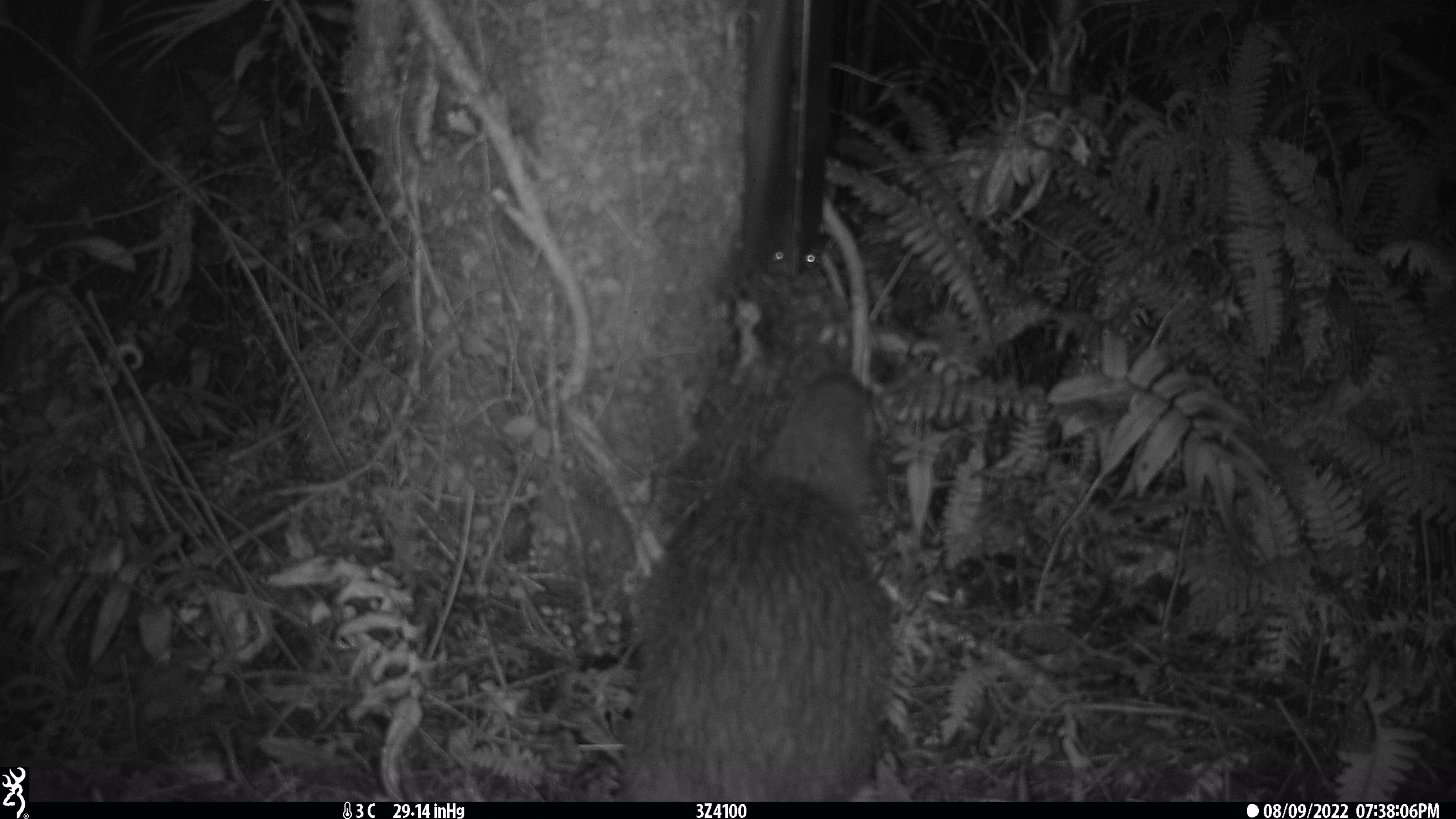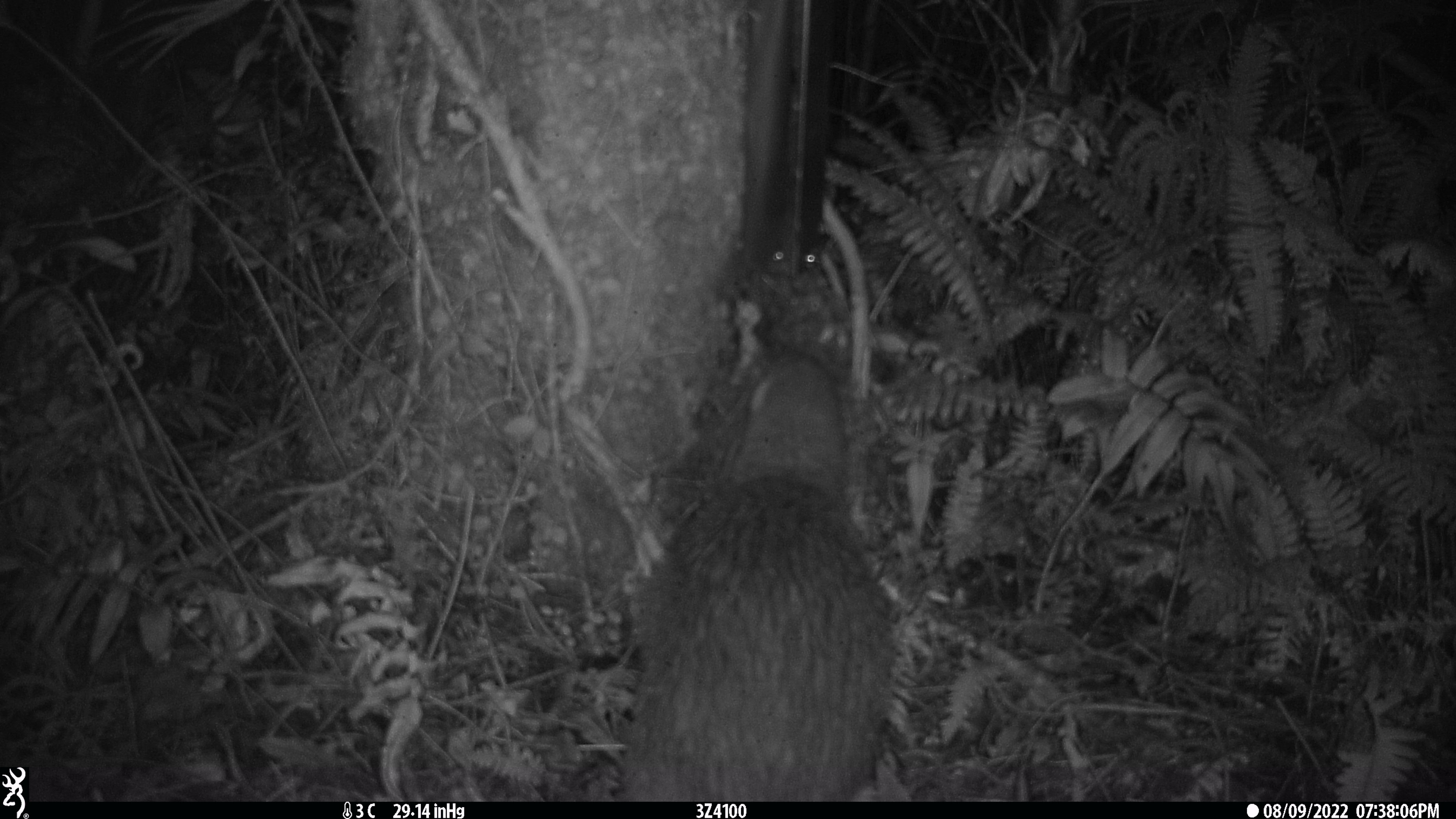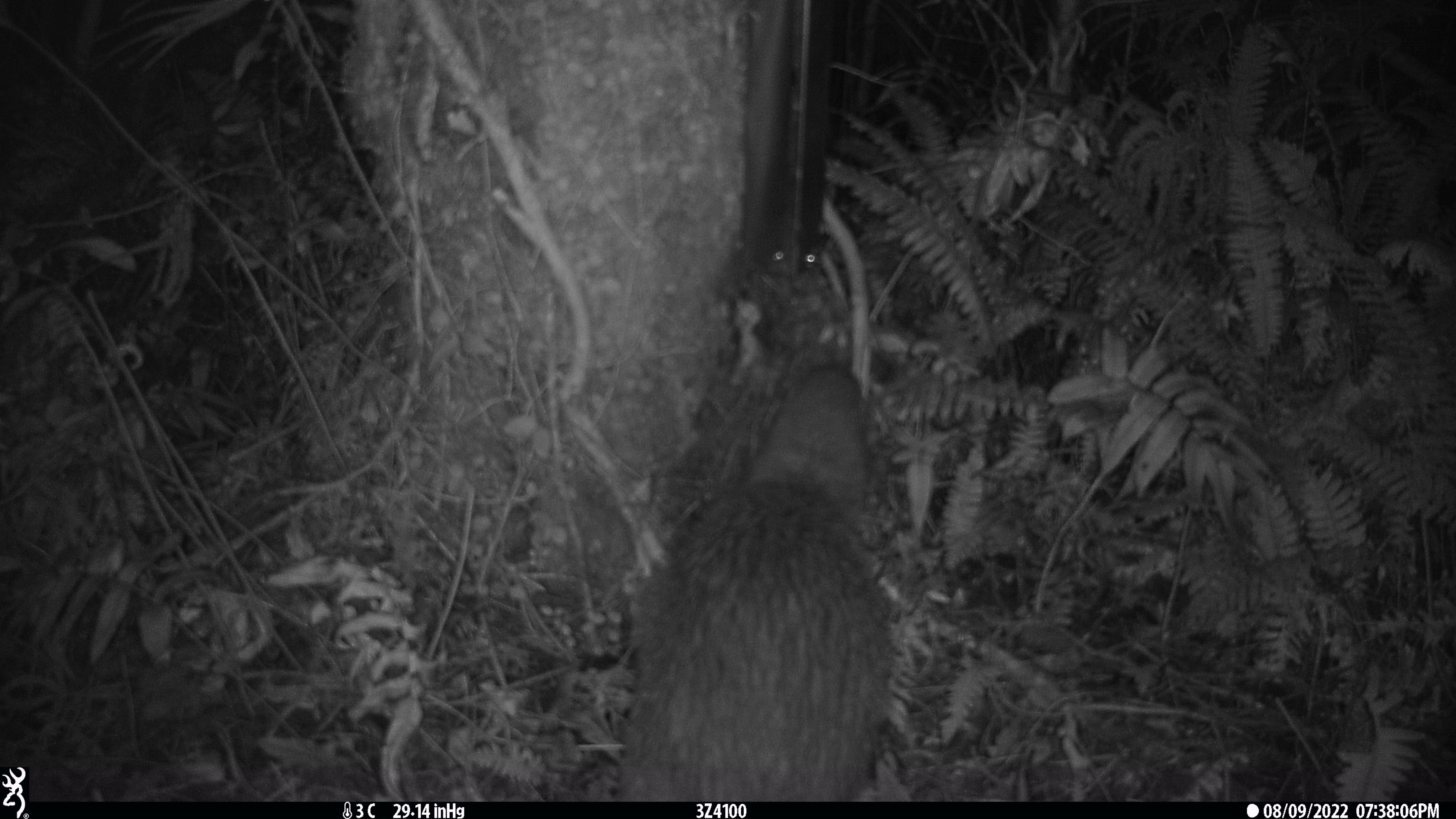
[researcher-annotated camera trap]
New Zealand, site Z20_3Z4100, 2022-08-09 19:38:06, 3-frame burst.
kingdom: Animalia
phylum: Chordata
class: Aves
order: Apterygiformes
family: Apterygidae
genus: Apteryx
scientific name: Apteryx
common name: kiwi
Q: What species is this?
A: Kiwi (Apteryx).